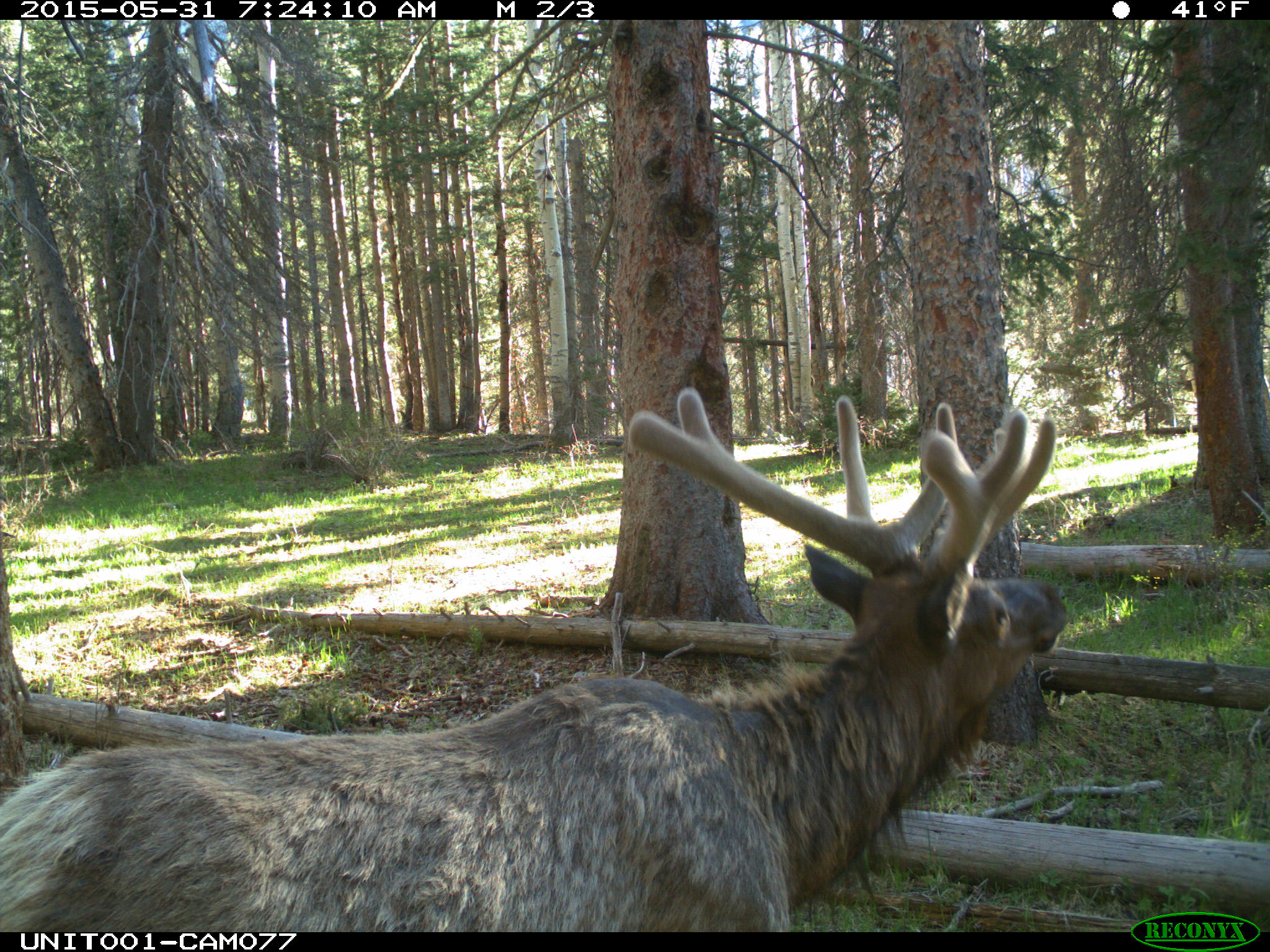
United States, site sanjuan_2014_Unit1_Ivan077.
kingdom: Animalia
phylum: Chordata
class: Mammalia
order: Artiodactyla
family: Cervidae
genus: Cervus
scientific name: Cervus elaphus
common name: red deer